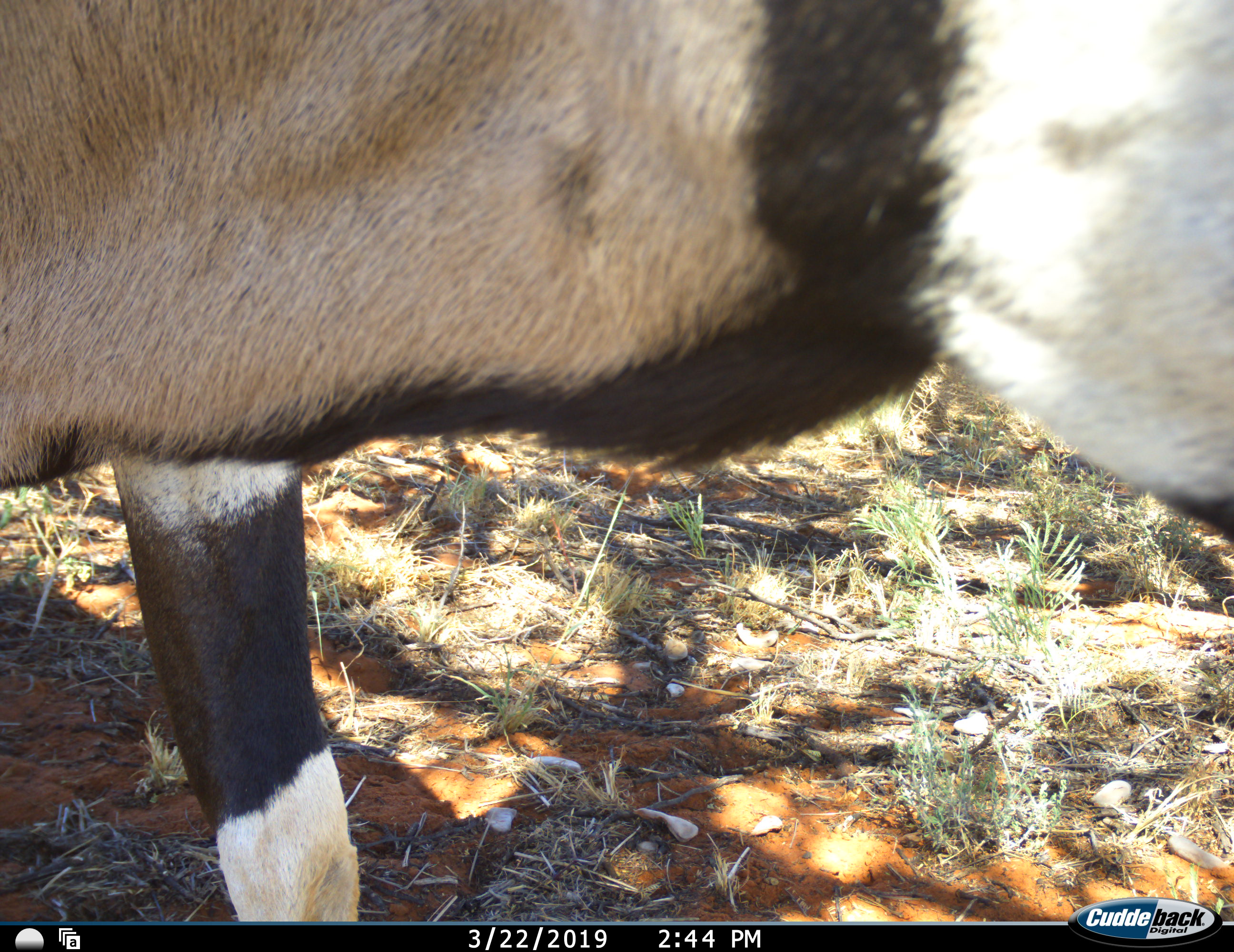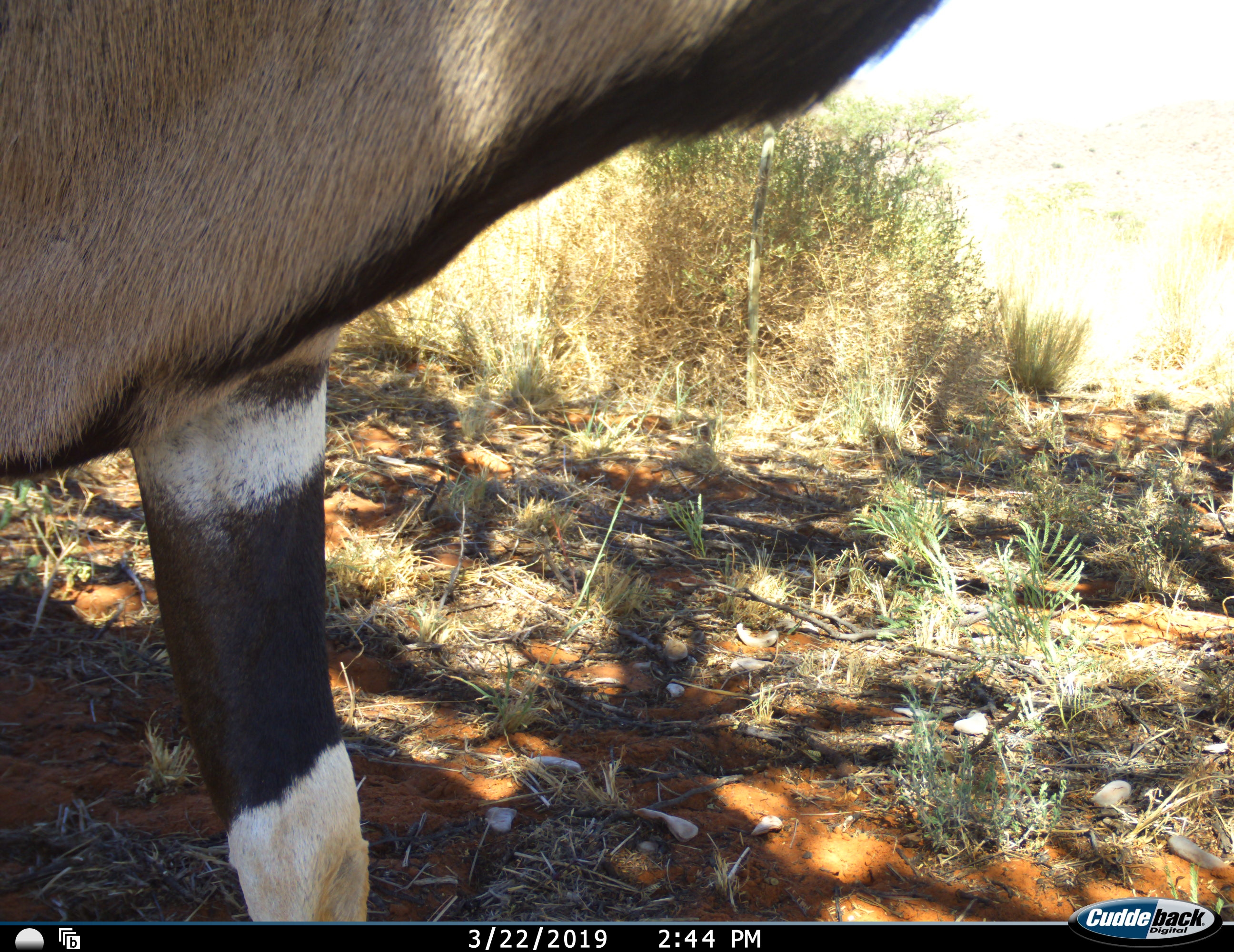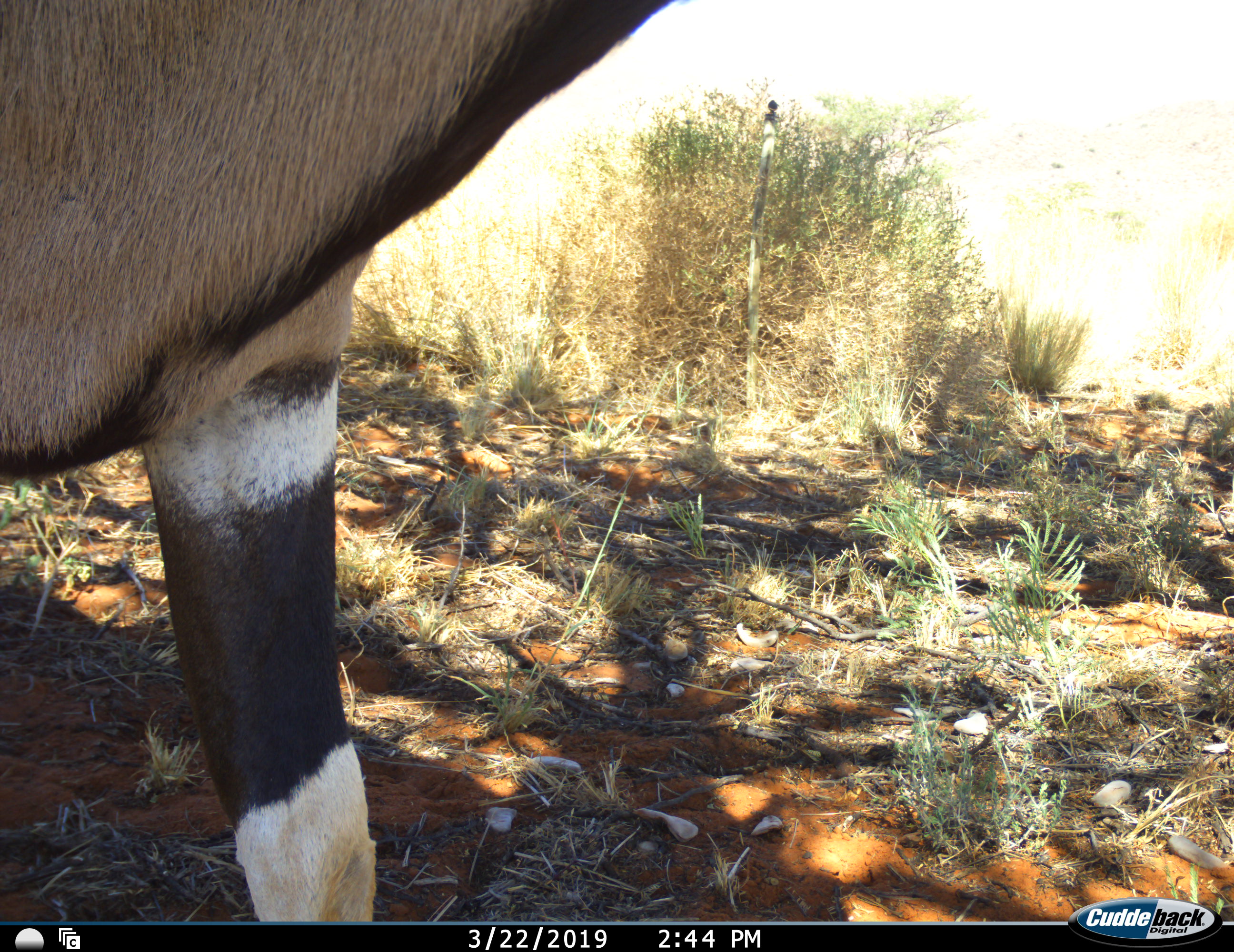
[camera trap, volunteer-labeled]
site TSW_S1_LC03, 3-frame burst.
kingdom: Animalia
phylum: Chordata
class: Mammalia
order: Artiodactyla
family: Bovidae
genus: Oryx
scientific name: Oryx gazella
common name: gemsbok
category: oryx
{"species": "oryx (gemsbok) (Oryx gazella)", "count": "1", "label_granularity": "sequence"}